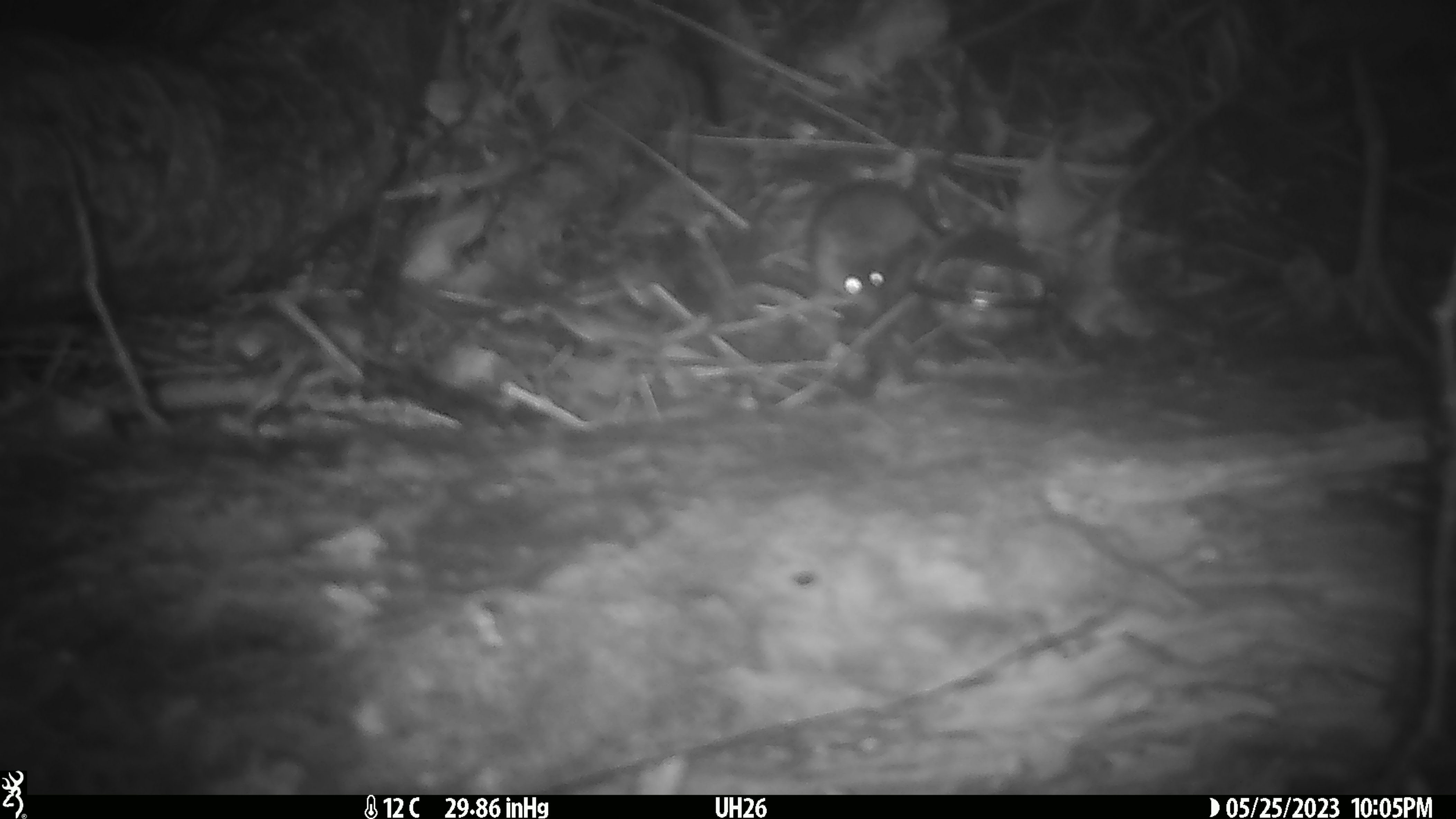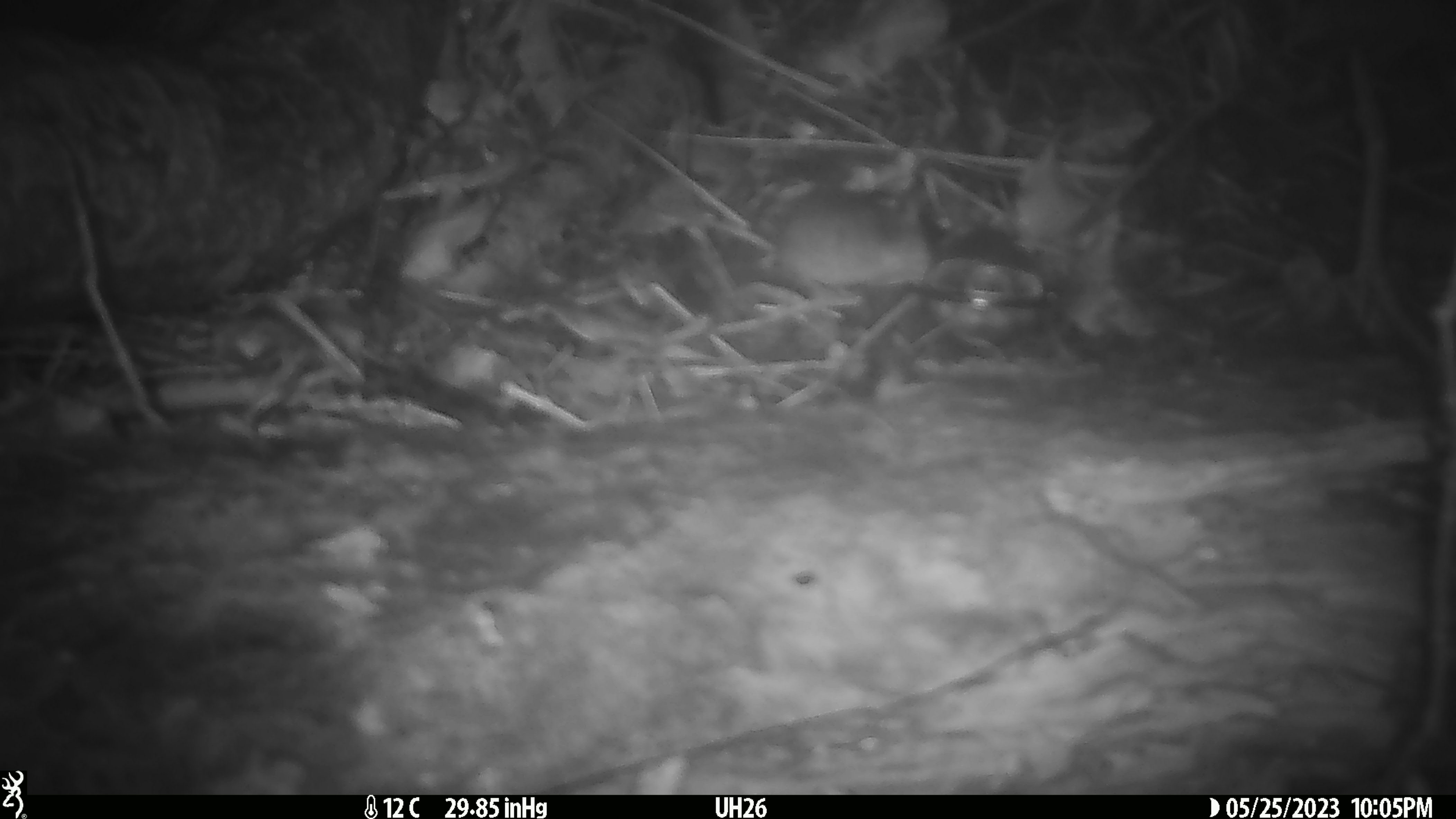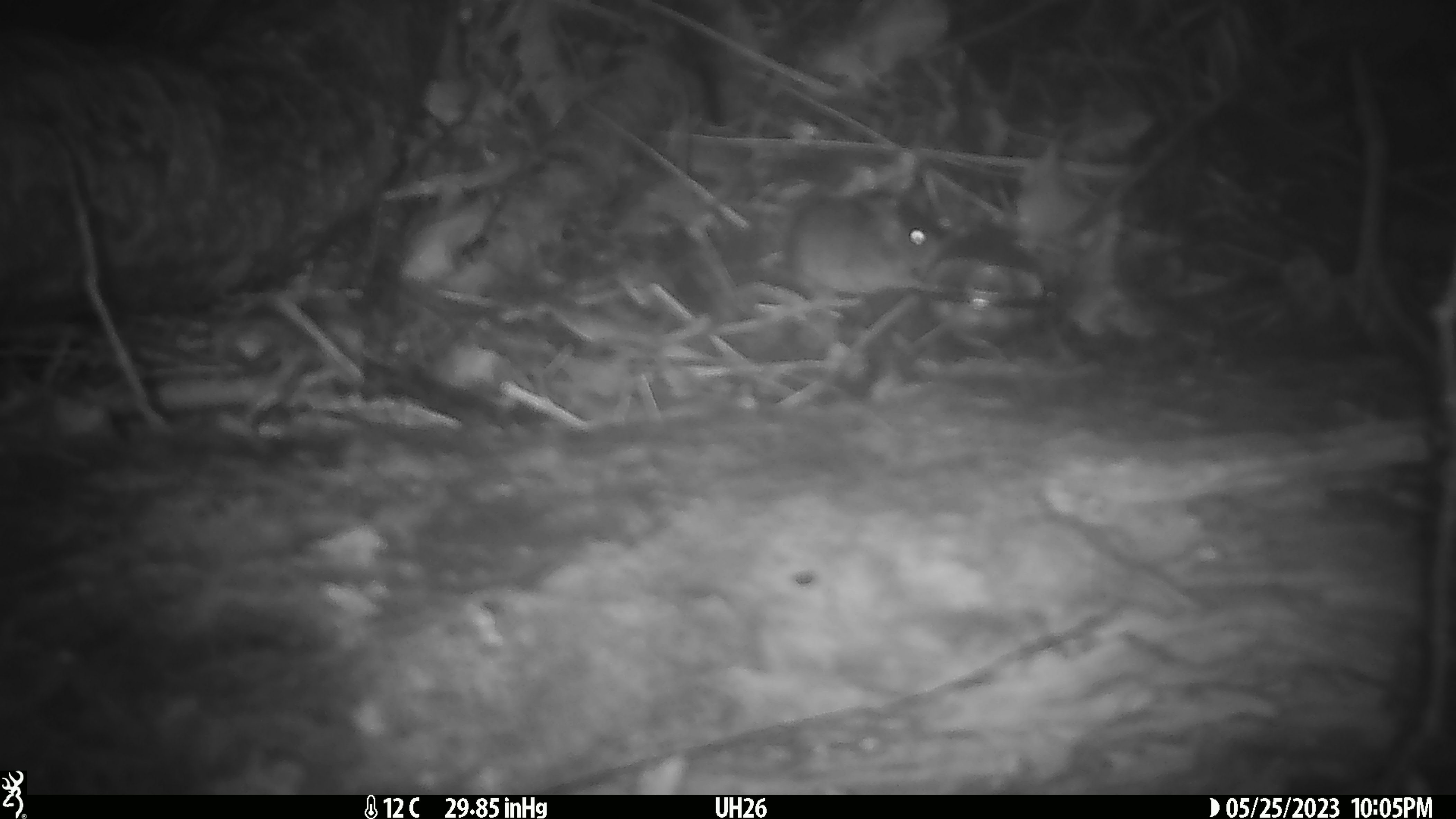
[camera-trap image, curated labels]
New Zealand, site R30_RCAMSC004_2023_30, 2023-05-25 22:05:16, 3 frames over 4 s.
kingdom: Animalia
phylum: Chordata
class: Mammalia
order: Rodentia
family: Muridae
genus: Mus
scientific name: Mus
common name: mouse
Mouse (Mus).